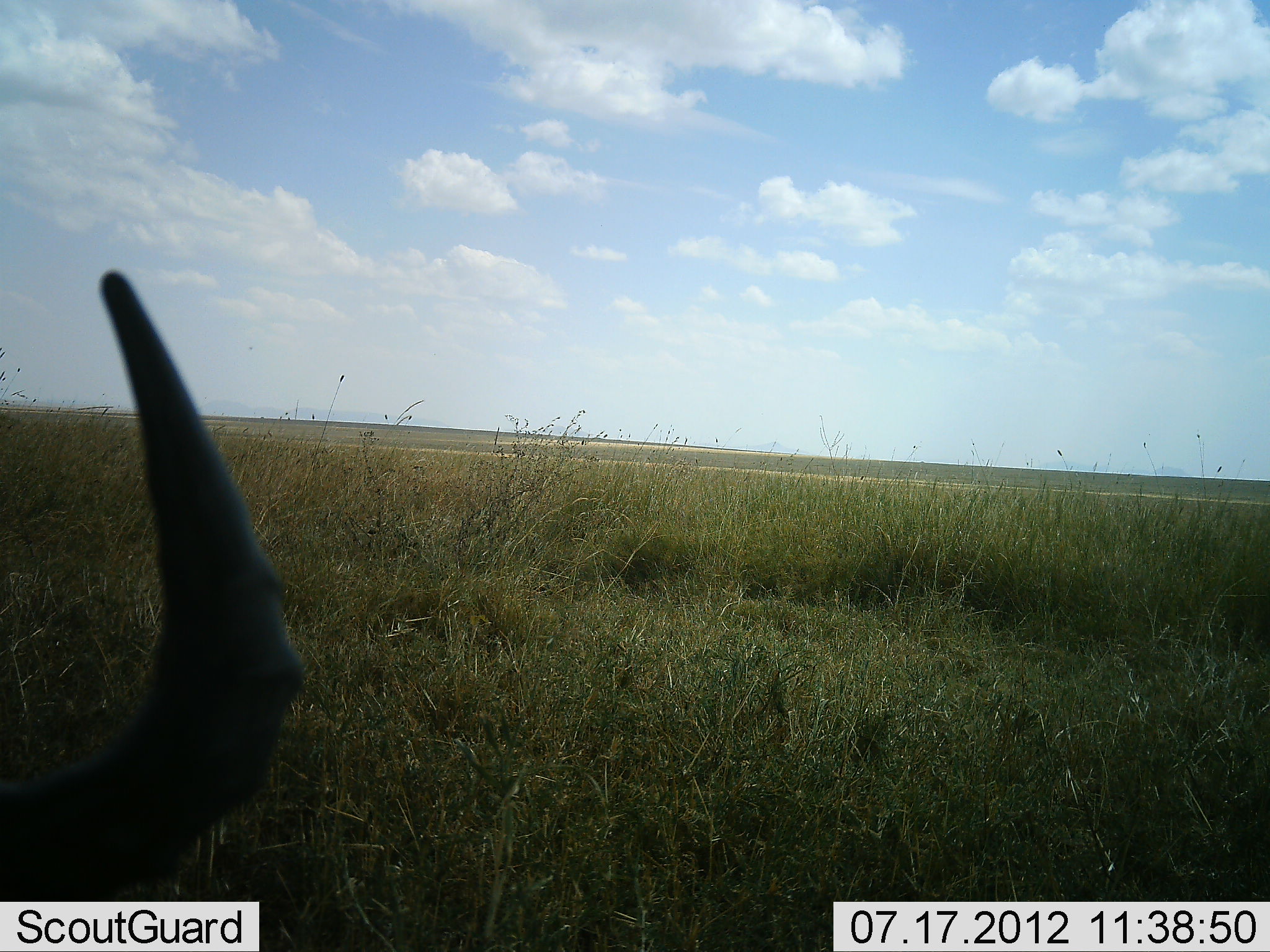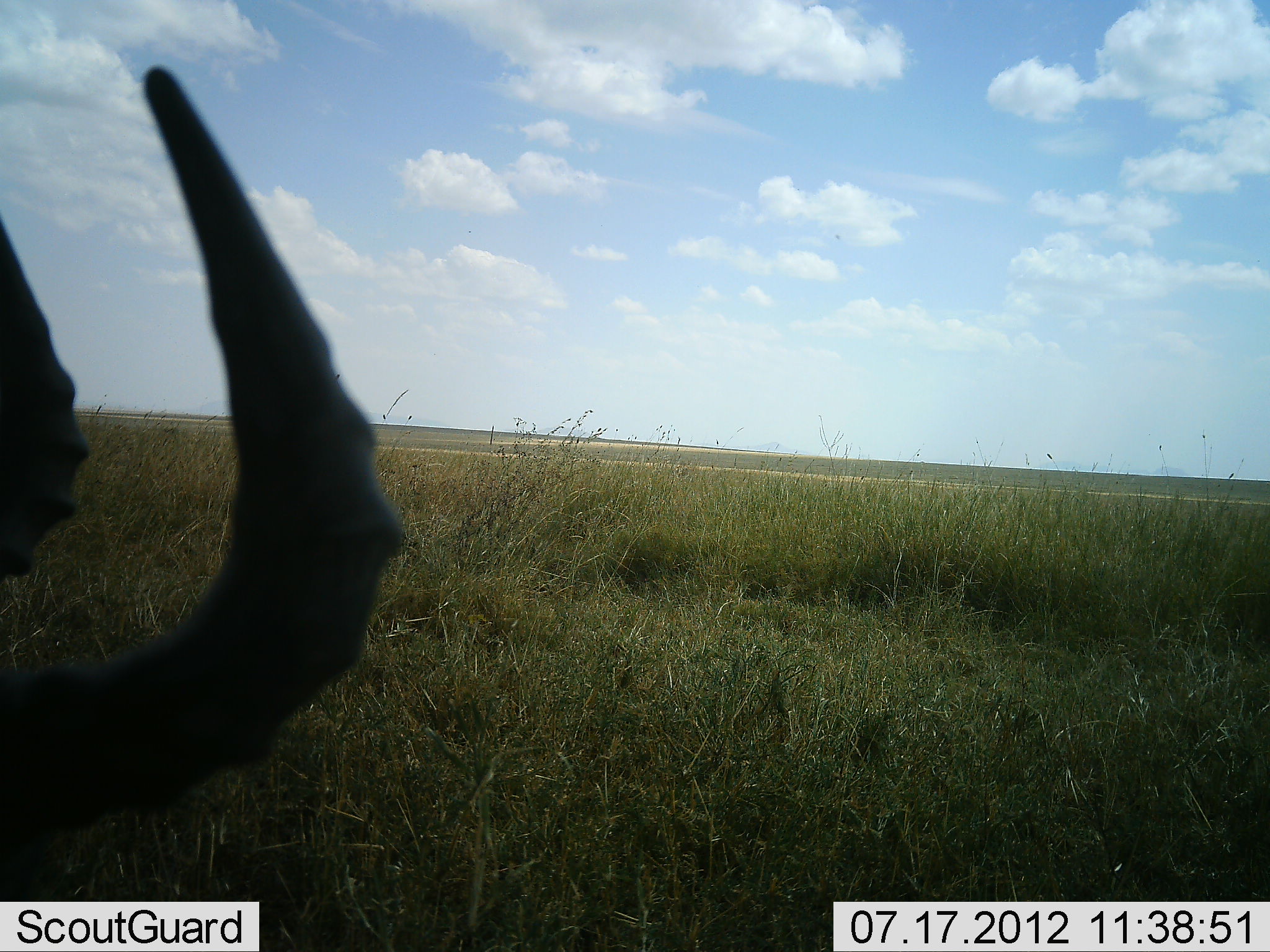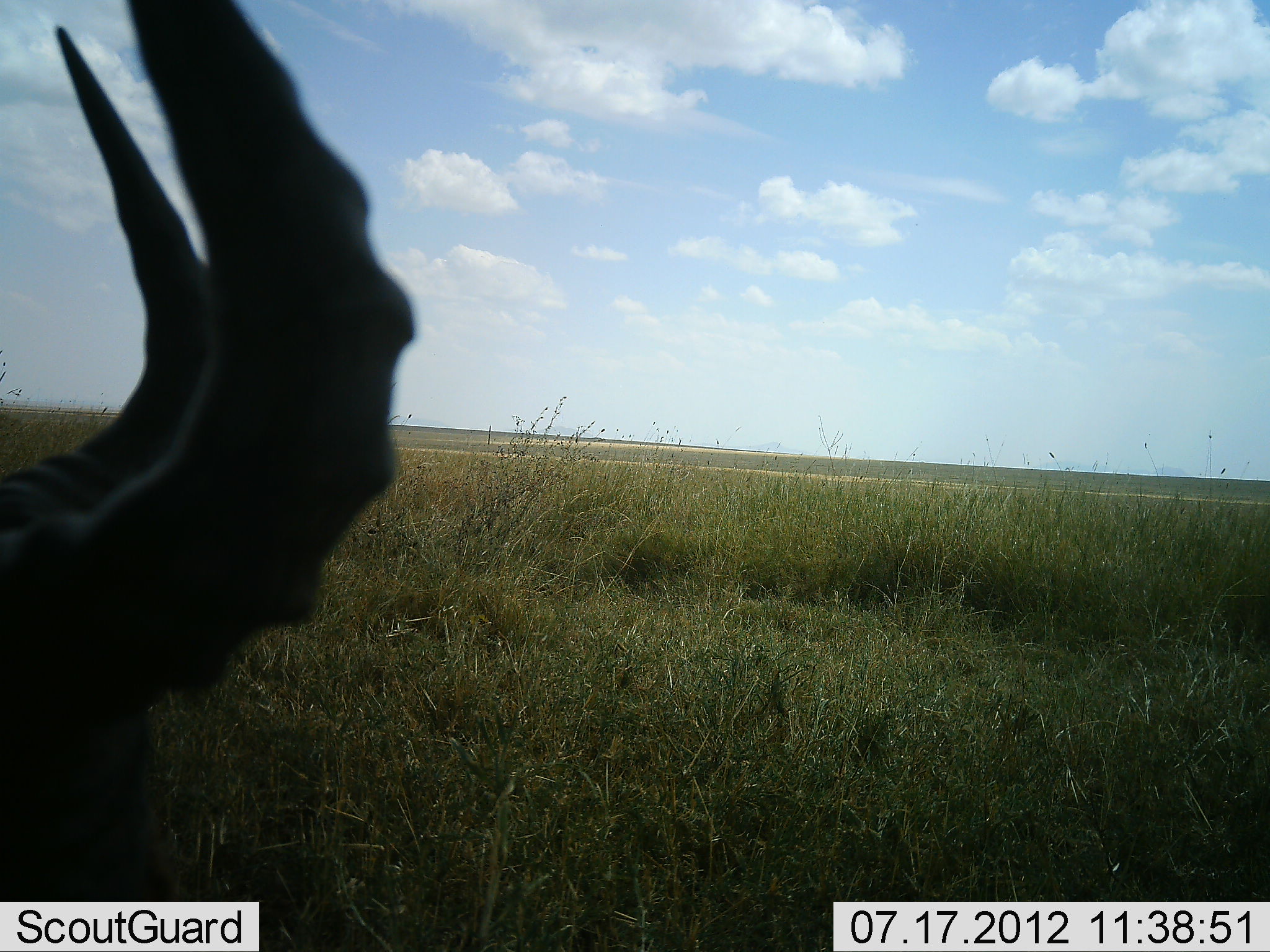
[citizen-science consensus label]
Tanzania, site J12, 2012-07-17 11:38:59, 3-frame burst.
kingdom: Animalia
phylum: Chordata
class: Mammalia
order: Artiodactyla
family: Bovidae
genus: Alcelaphus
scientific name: Alcelaphus buselaphus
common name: hartebeest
Hartebeest (Alcelaphus buselaphus), count 1. Behavior (volunteer vote fractions): standing 40%, resting 30%, moving 20%, interacting 0%. Young present (vote fraction): 0%. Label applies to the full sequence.